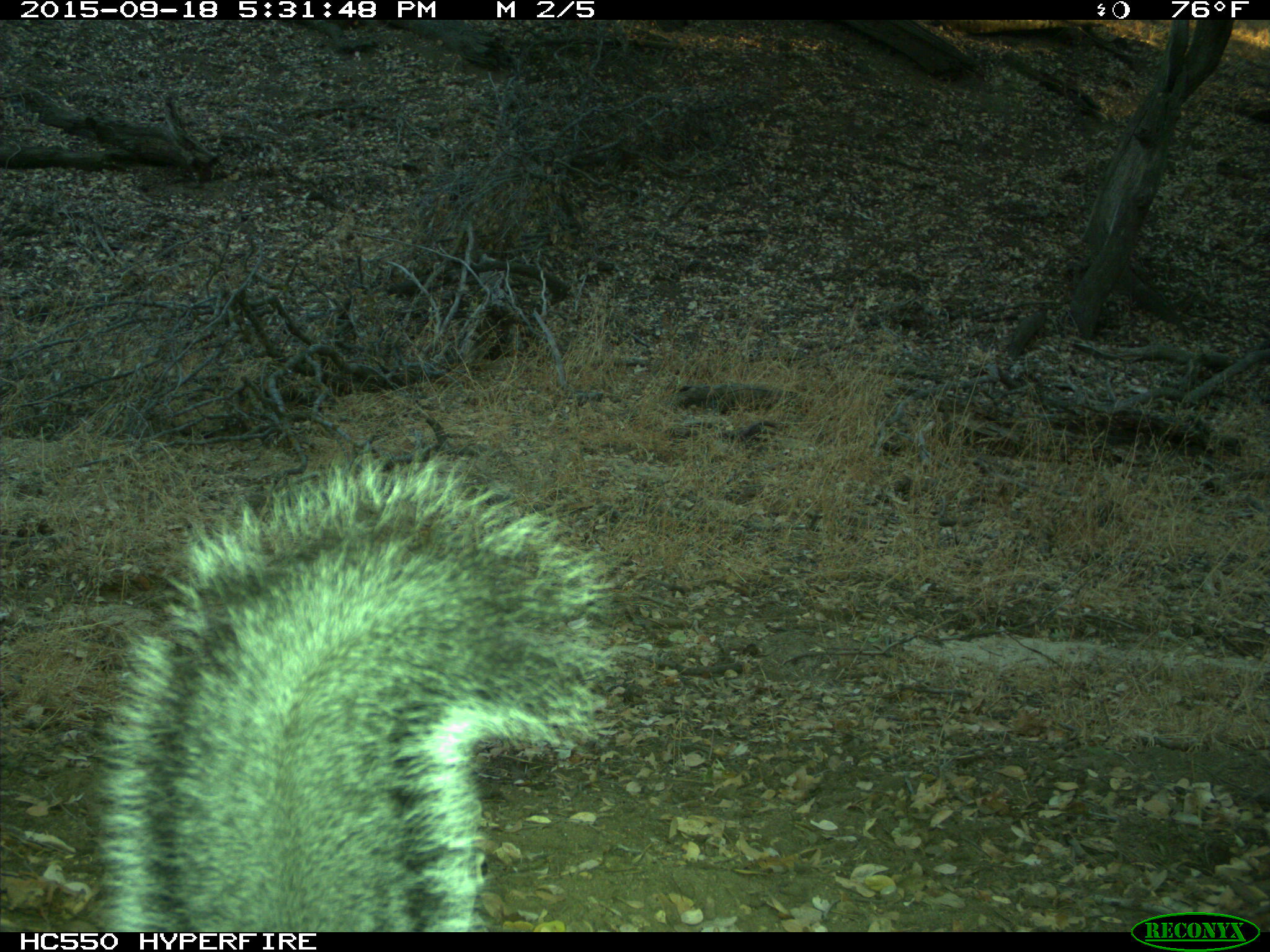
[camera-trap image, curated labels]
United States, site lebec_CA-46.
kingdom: Animalia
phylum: Chordata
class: Mammalia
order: Rodentia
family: Sciuridae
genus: Sciurus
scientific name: Sciurus carolinensis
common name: eastern gray squirrel